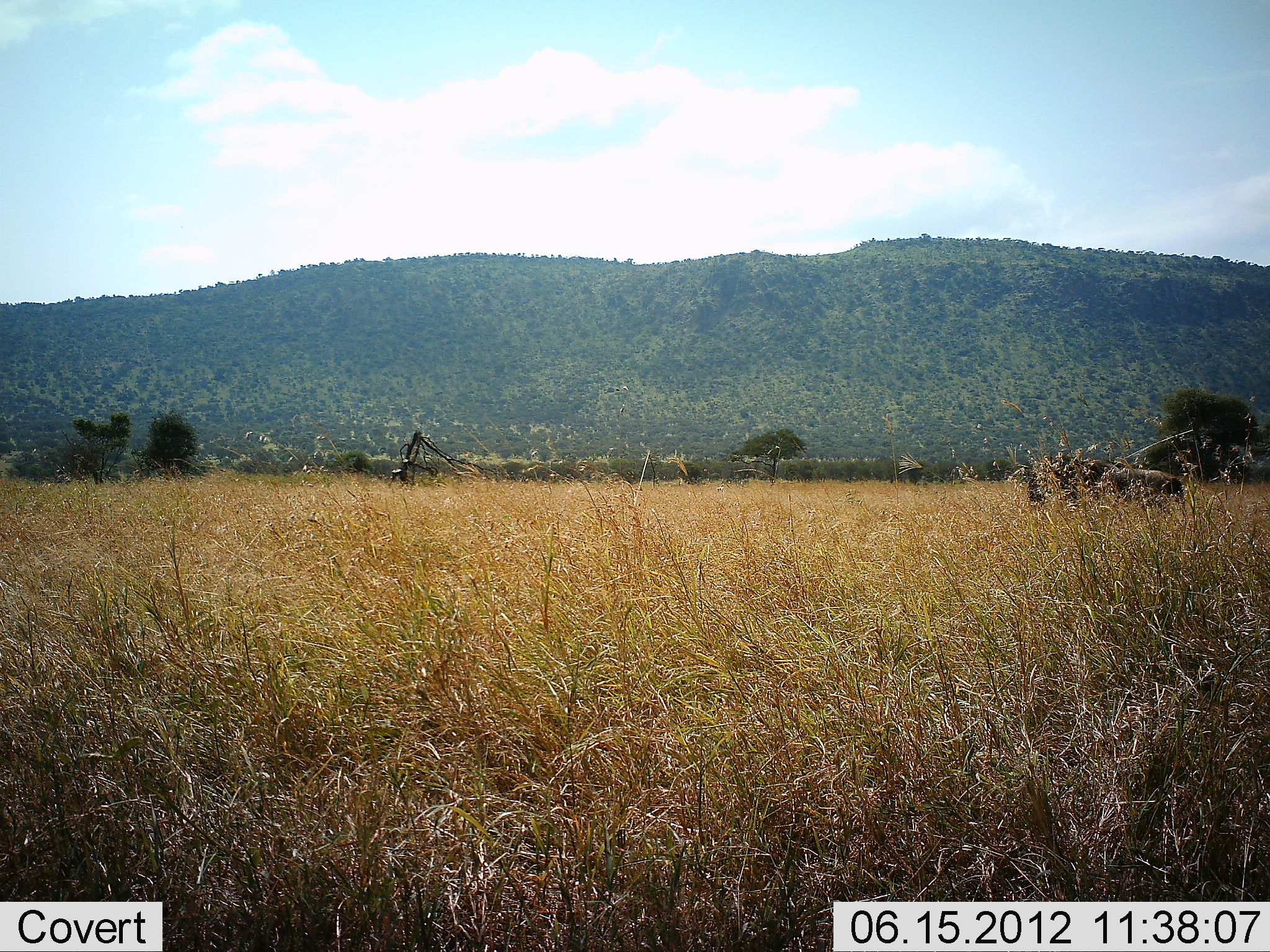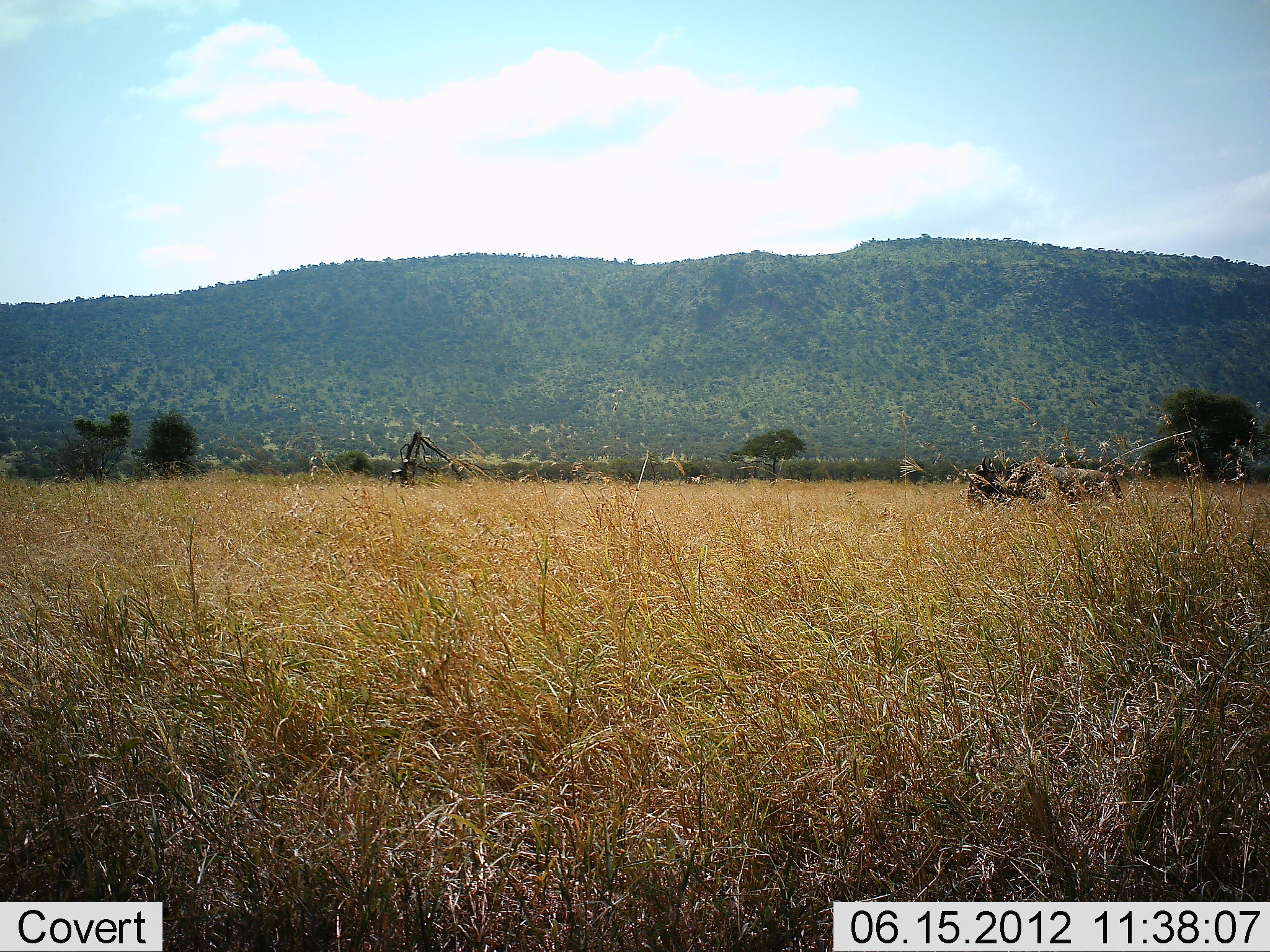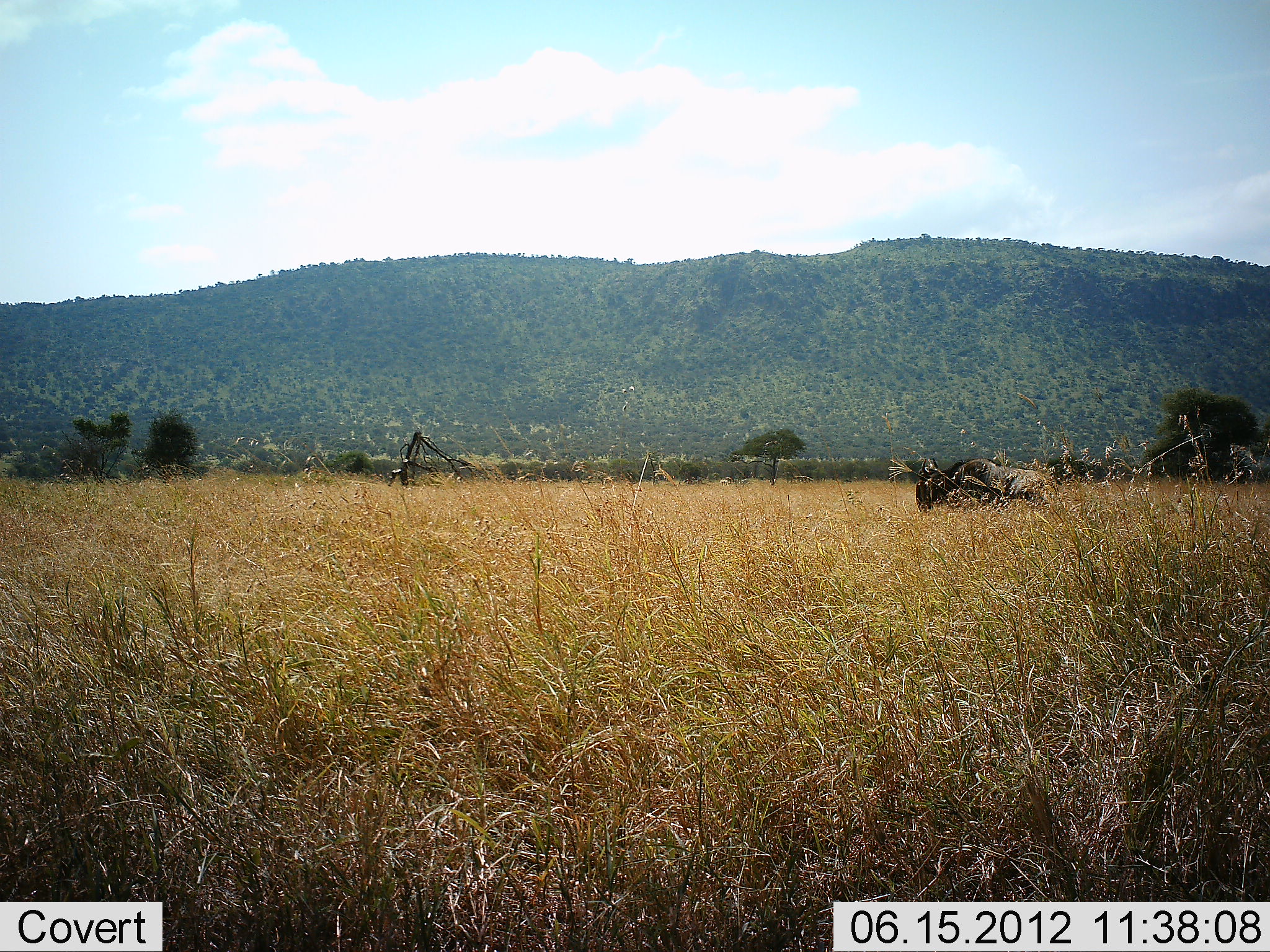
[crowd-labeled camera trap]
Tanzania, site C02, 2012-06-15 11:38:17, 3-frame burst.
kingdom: Animalia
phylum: Chordata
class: Mammalia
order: Artiodactyla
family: Bovidae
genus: Connochaetes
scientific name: Connochaetes taurinus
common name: blue wildebeest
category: wildebeest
Wildebeest (blue wildebeest) (Connochaetes taurinus), count 1. Behavior (volunteer vote fractions): standing 0%, resting 0%, moving 100%, interacting 0%. Young present (vote fraction): 0%. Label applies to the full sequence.